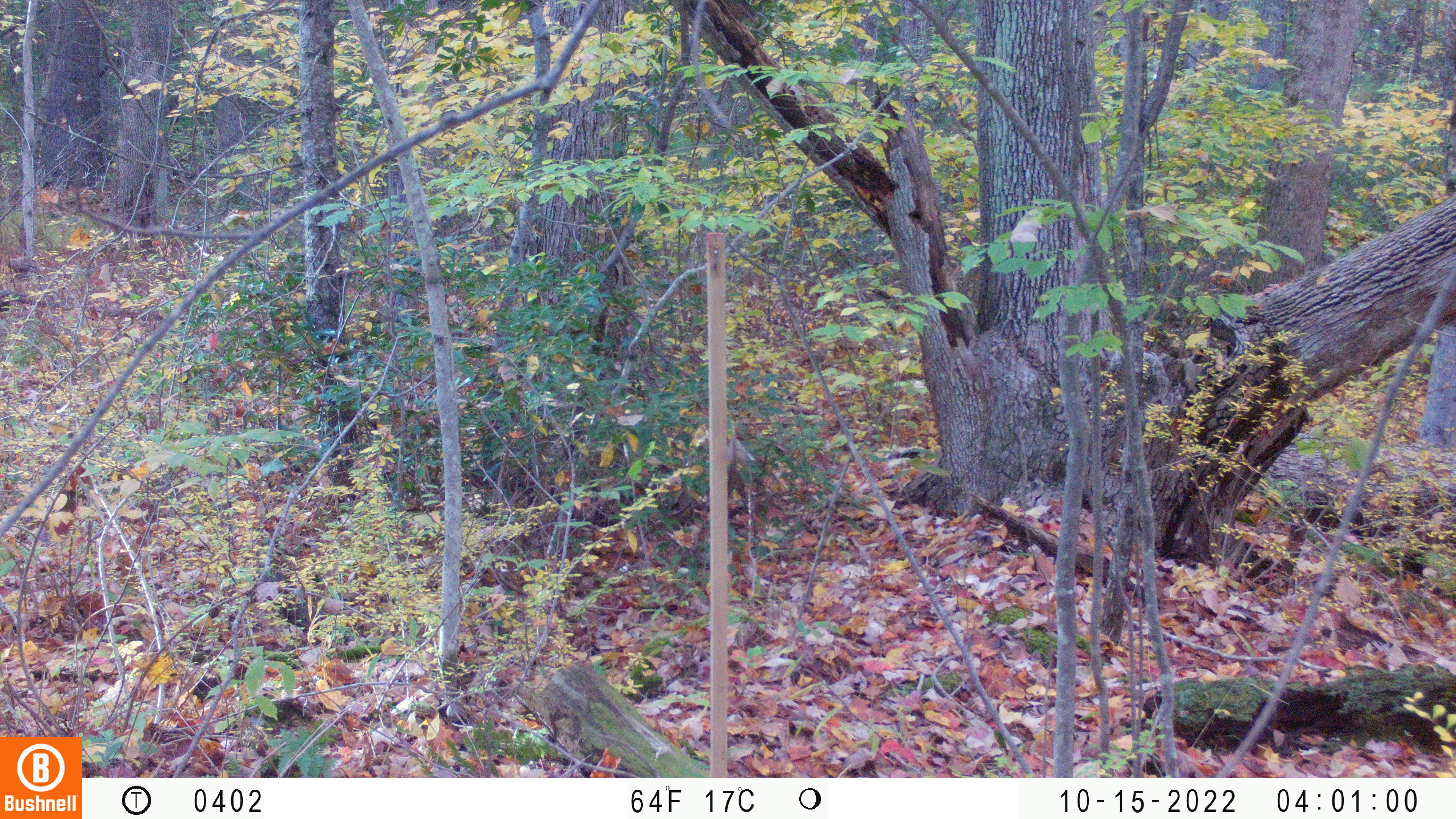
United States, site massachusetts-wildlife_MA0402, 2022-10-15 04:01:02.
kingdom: Animalia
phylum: Arthropoda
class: Insecta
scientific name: Insecta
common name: insect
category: insect sp.